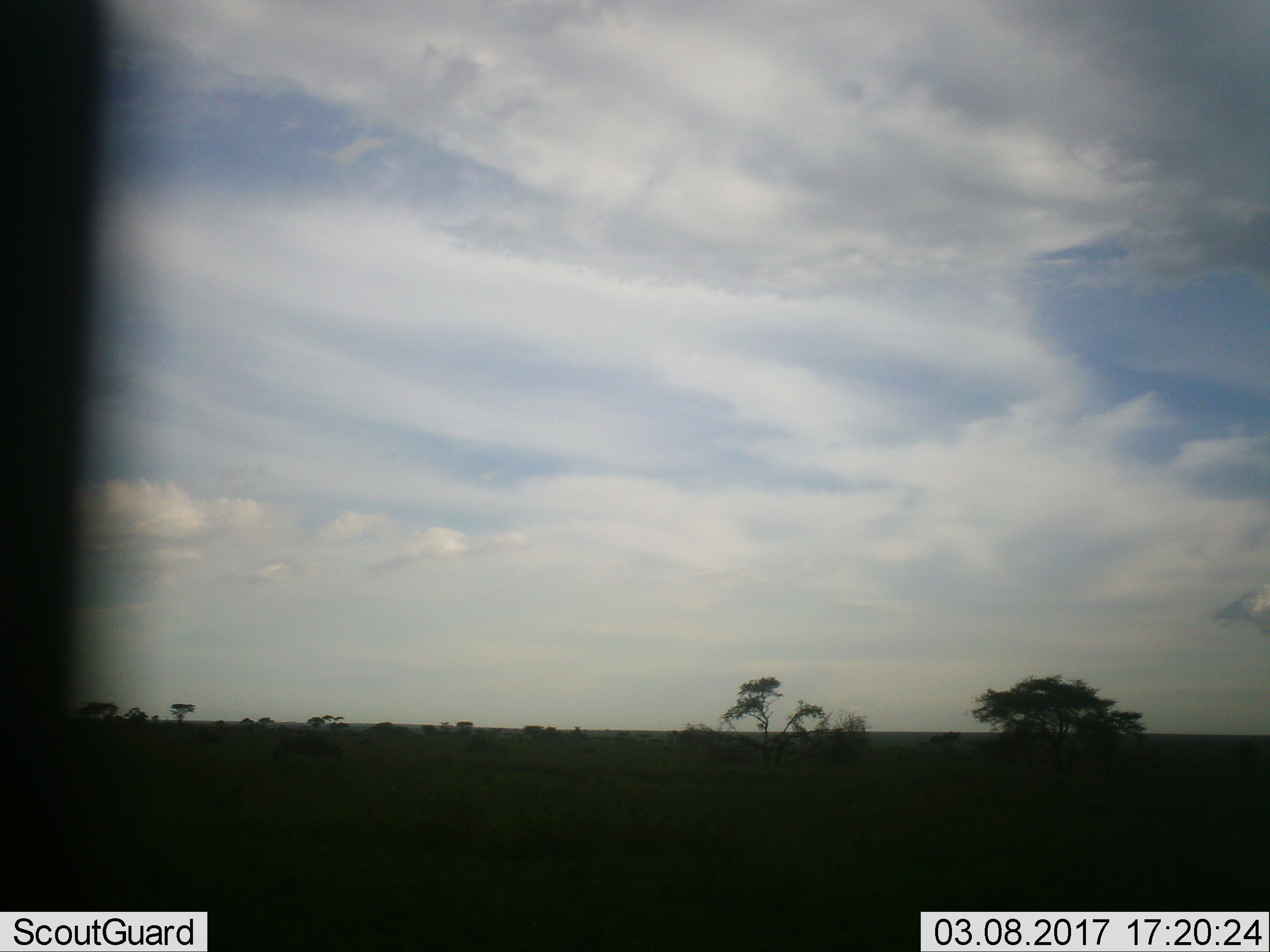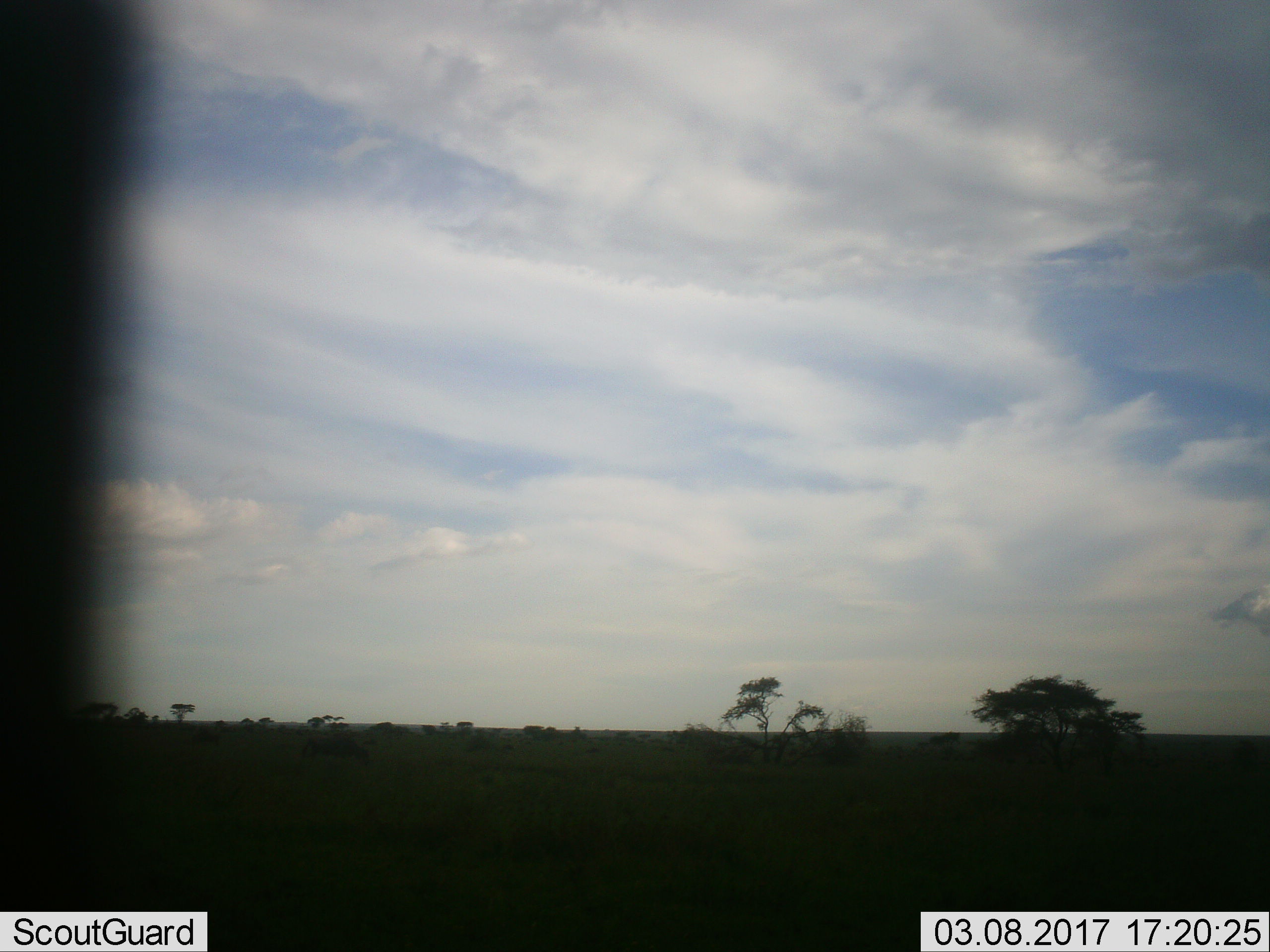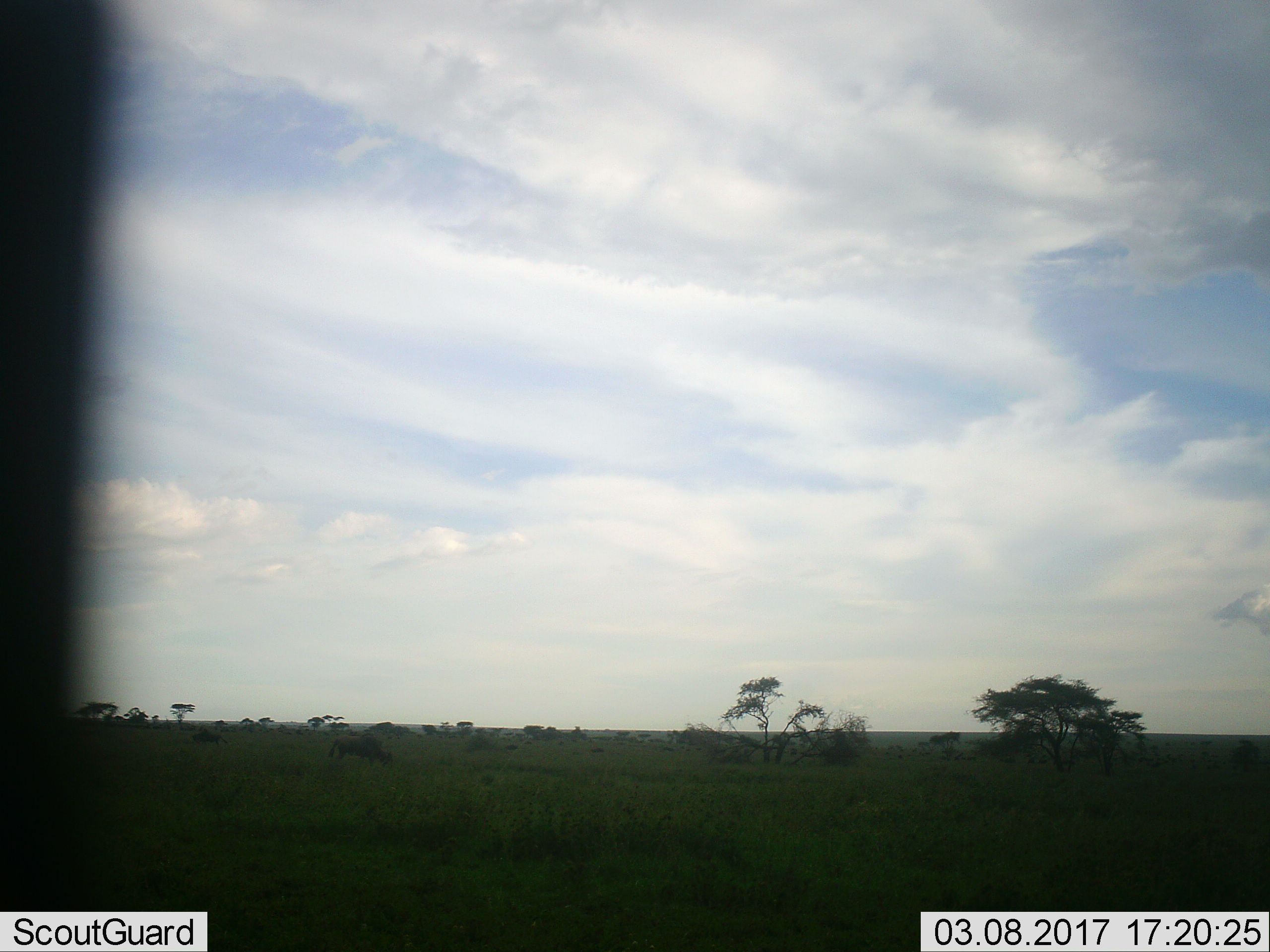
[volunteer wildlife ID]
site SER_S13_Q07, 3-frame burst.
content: unidentified animal